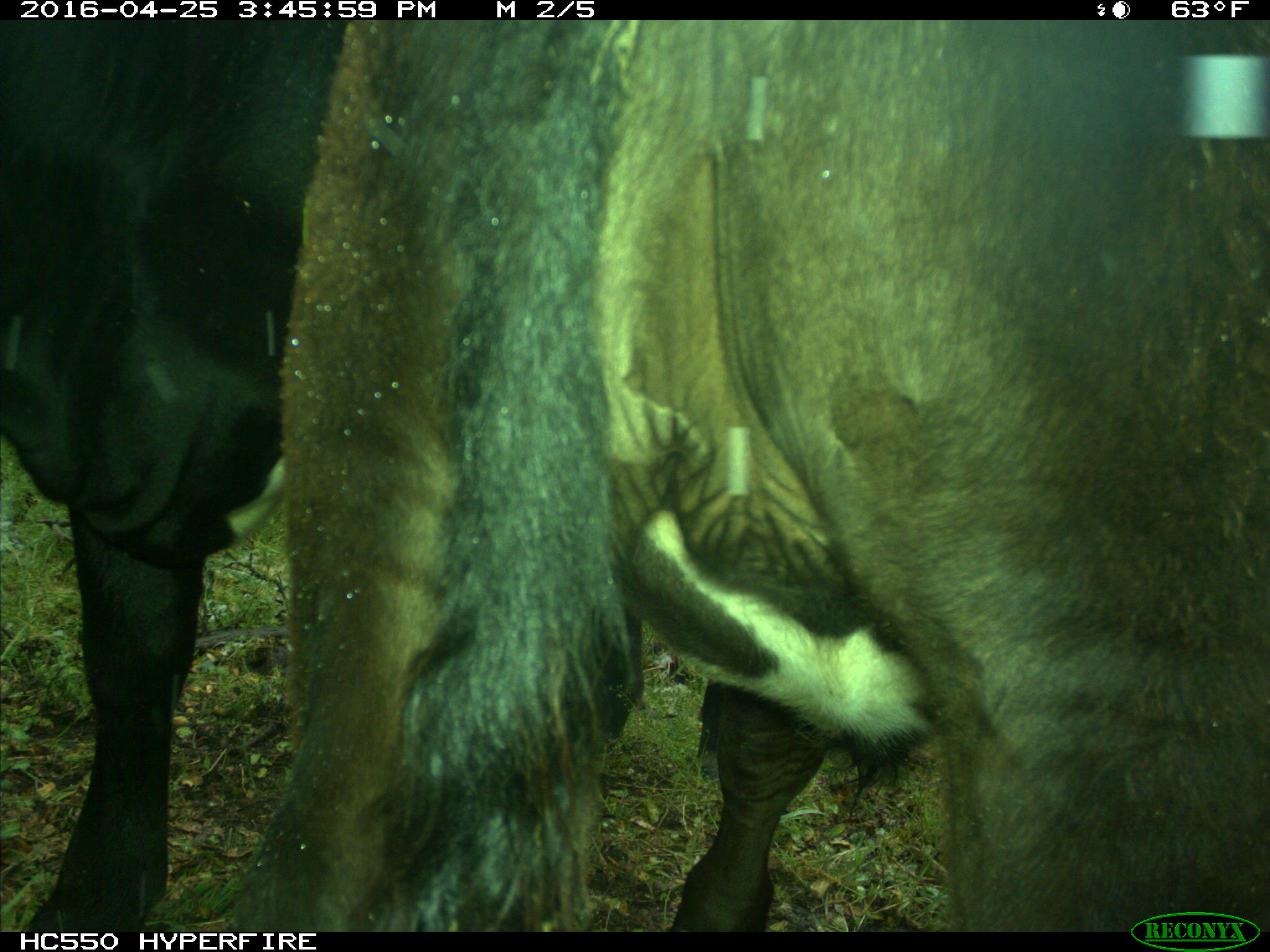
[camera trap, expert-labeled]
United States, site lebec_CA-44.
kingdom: Animalia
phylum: Chordata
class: Mammalia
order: Artiodactyla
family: Bovidae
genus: Bos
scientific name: Bos taurus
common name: domestic cow